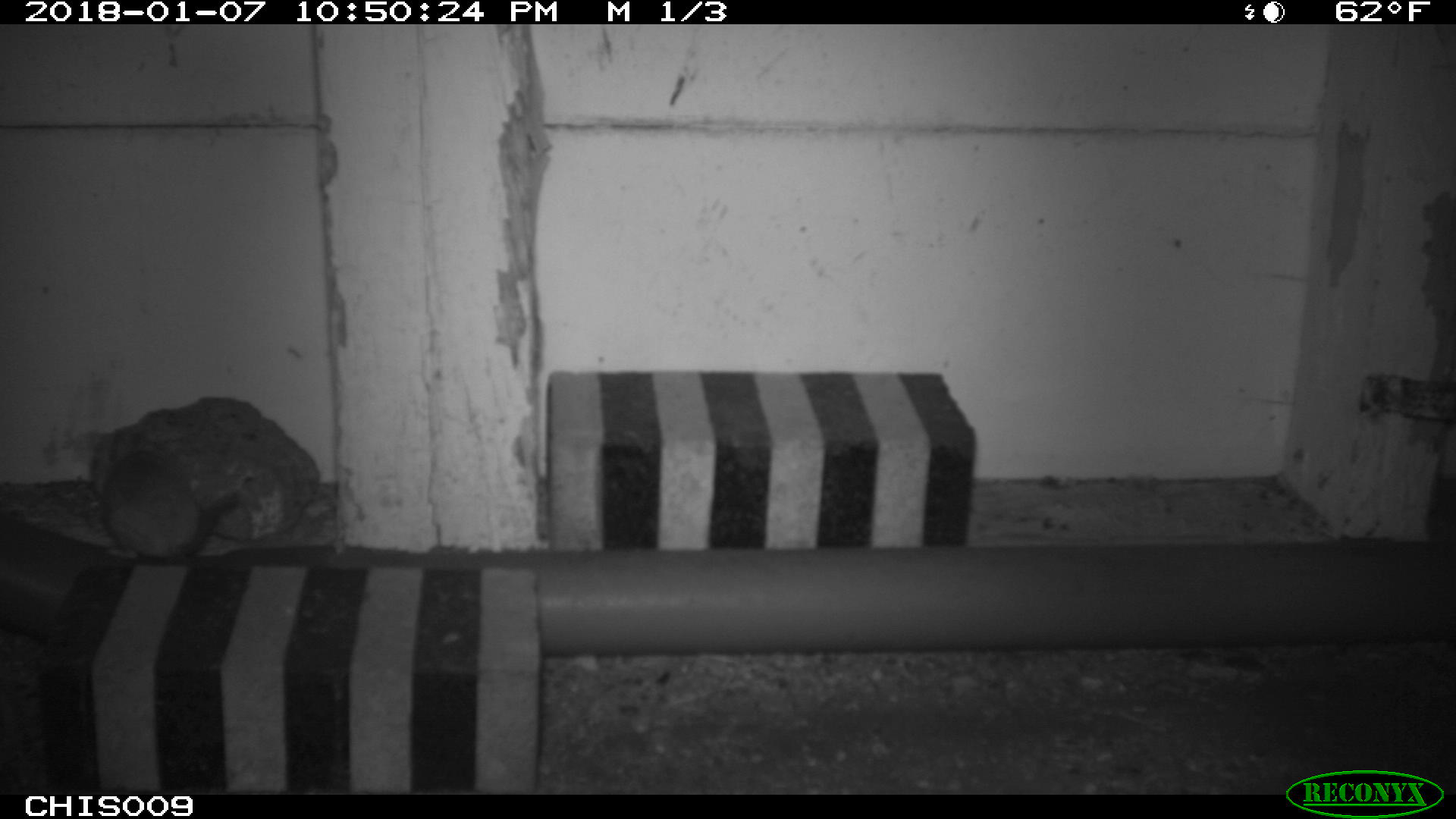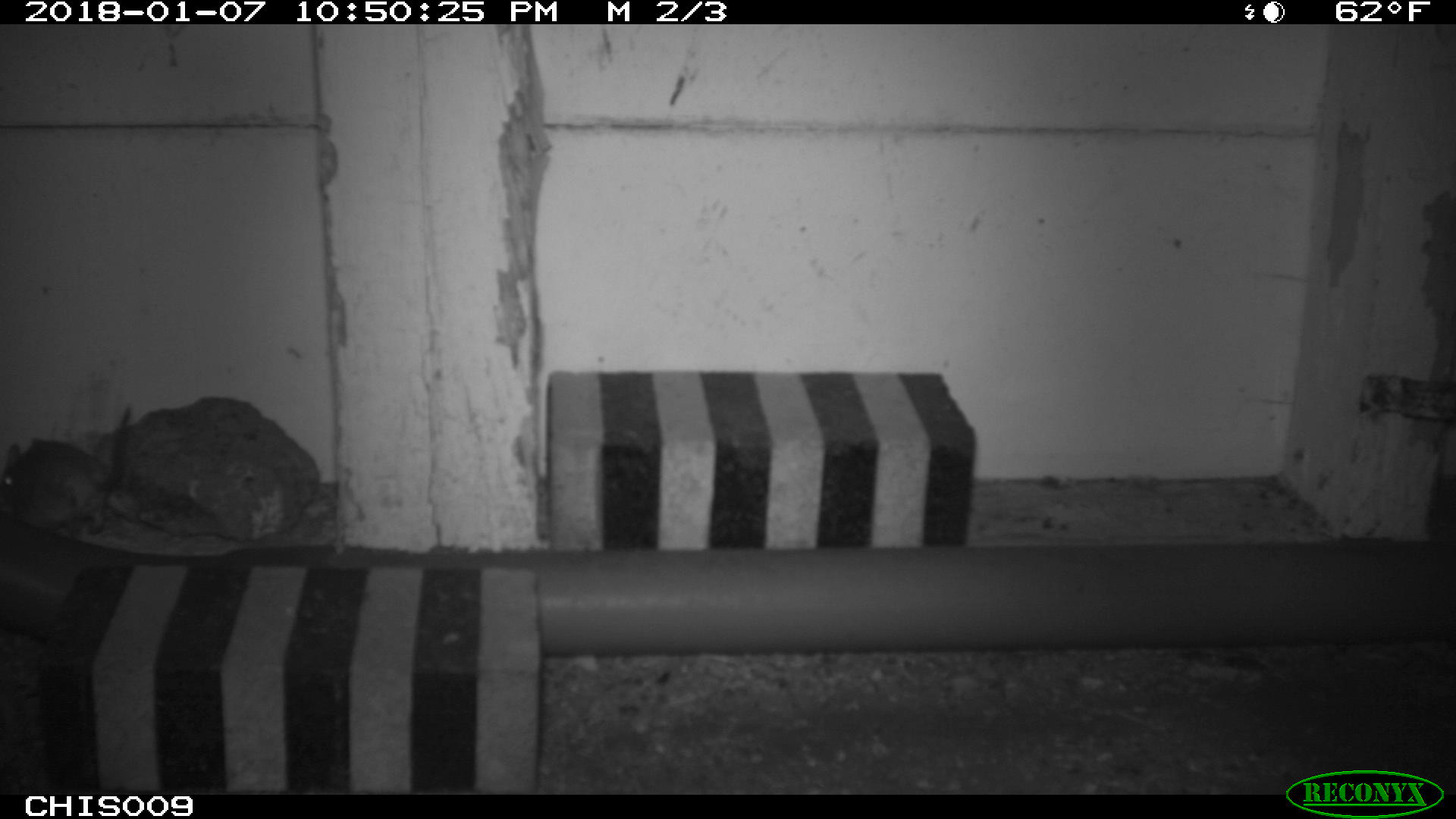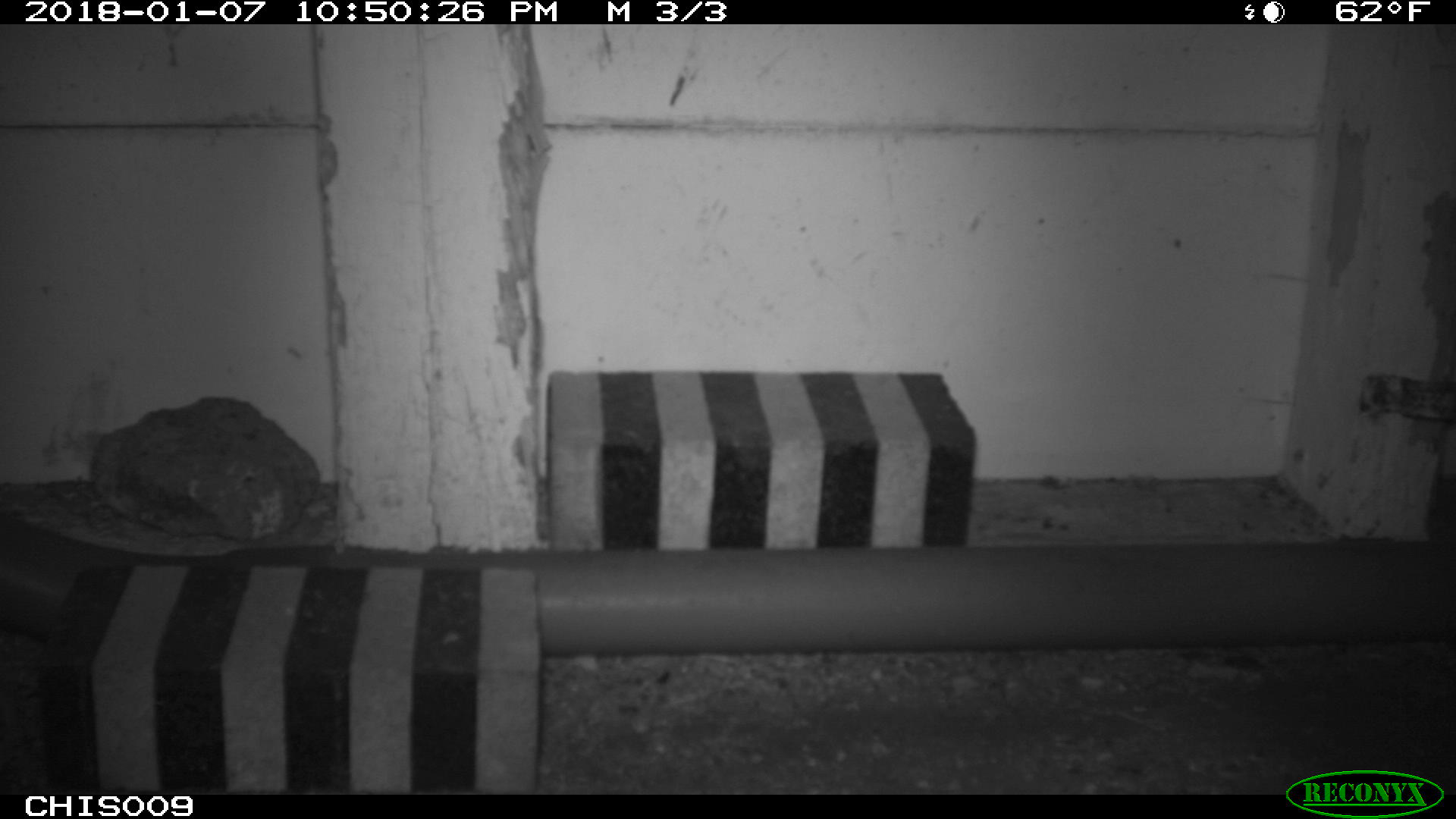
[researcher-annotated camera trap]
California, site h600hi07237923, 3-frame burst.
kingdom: Animalia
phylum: Chordata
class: Mammalia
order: Rodentia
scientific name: Rodentia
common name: rodent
Rodent (Rodentia).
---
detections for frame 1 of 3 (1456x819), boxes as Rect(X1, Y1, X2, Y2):
rodent: Rect(99, 453, 244, 557)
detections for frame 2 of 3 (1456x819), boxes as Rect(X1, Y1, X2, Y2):
rodent: Rect(0, 403, 133, 529)